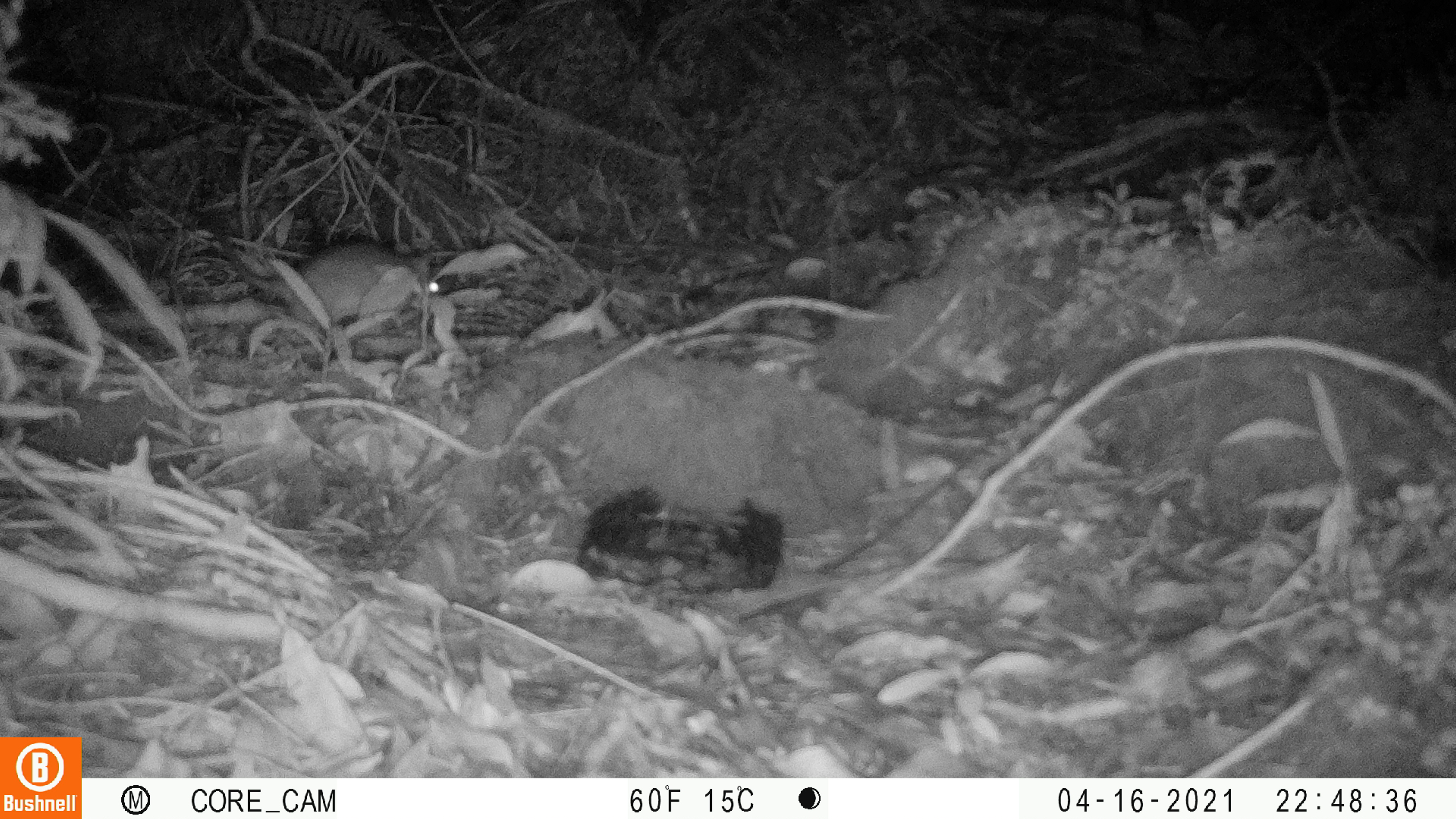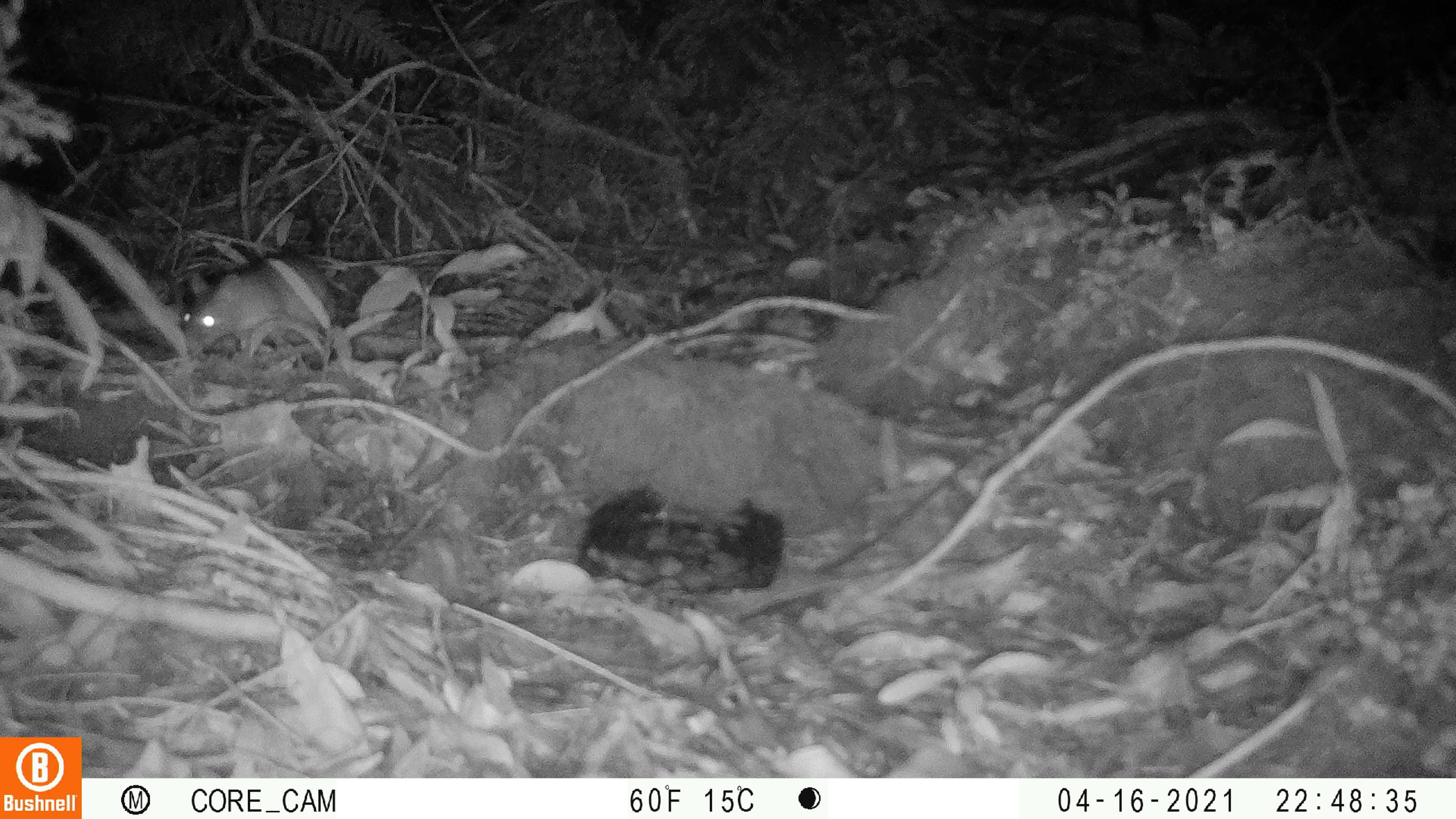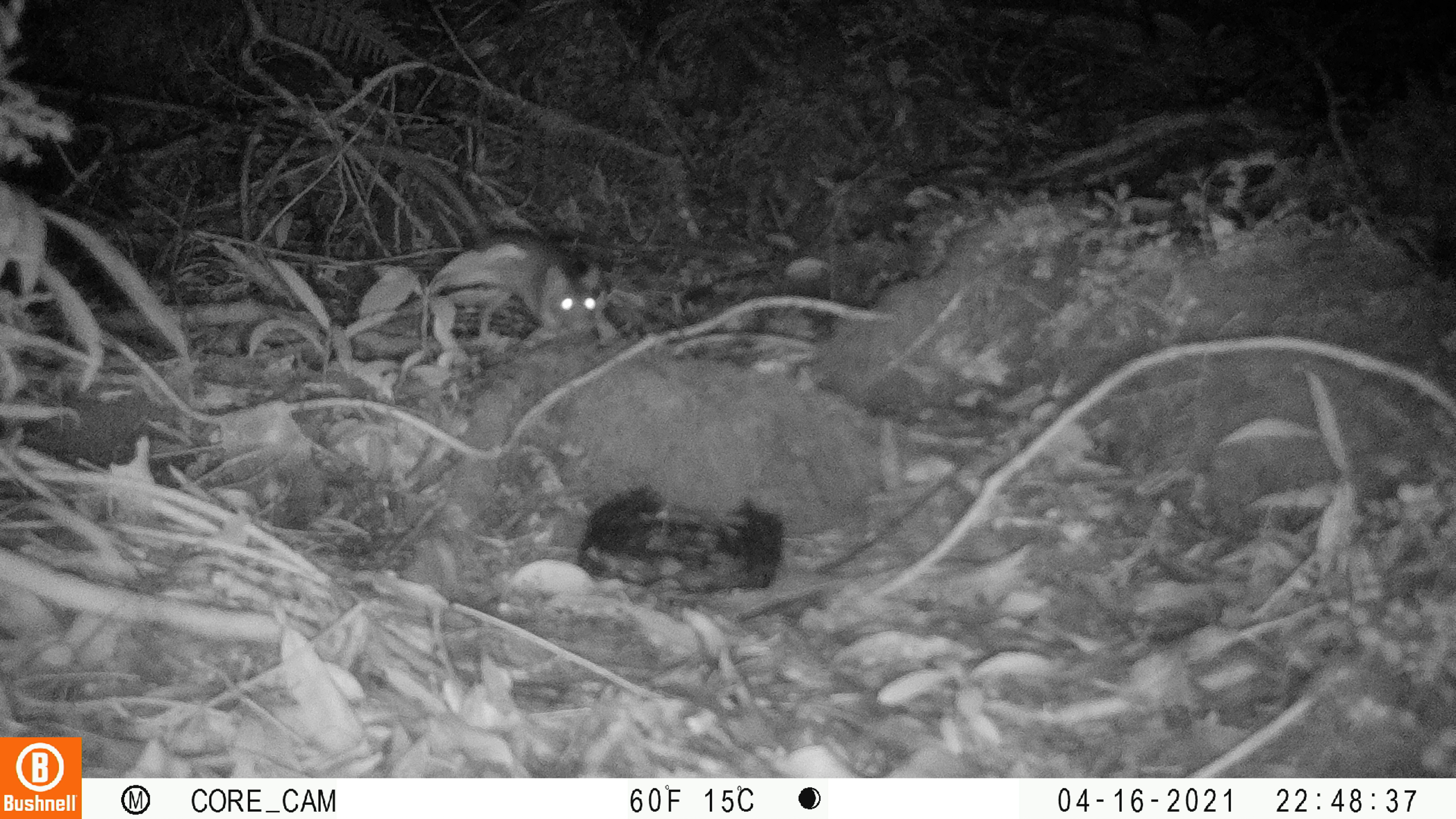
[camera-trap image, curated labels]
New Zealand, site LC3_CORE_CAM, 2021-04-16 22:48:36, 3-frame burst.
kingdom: Animalia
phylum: Chordata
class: Mammalia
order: Rodentia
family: Muridae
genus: Rattus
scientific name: Rattus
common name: rat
Rat (Rattus).